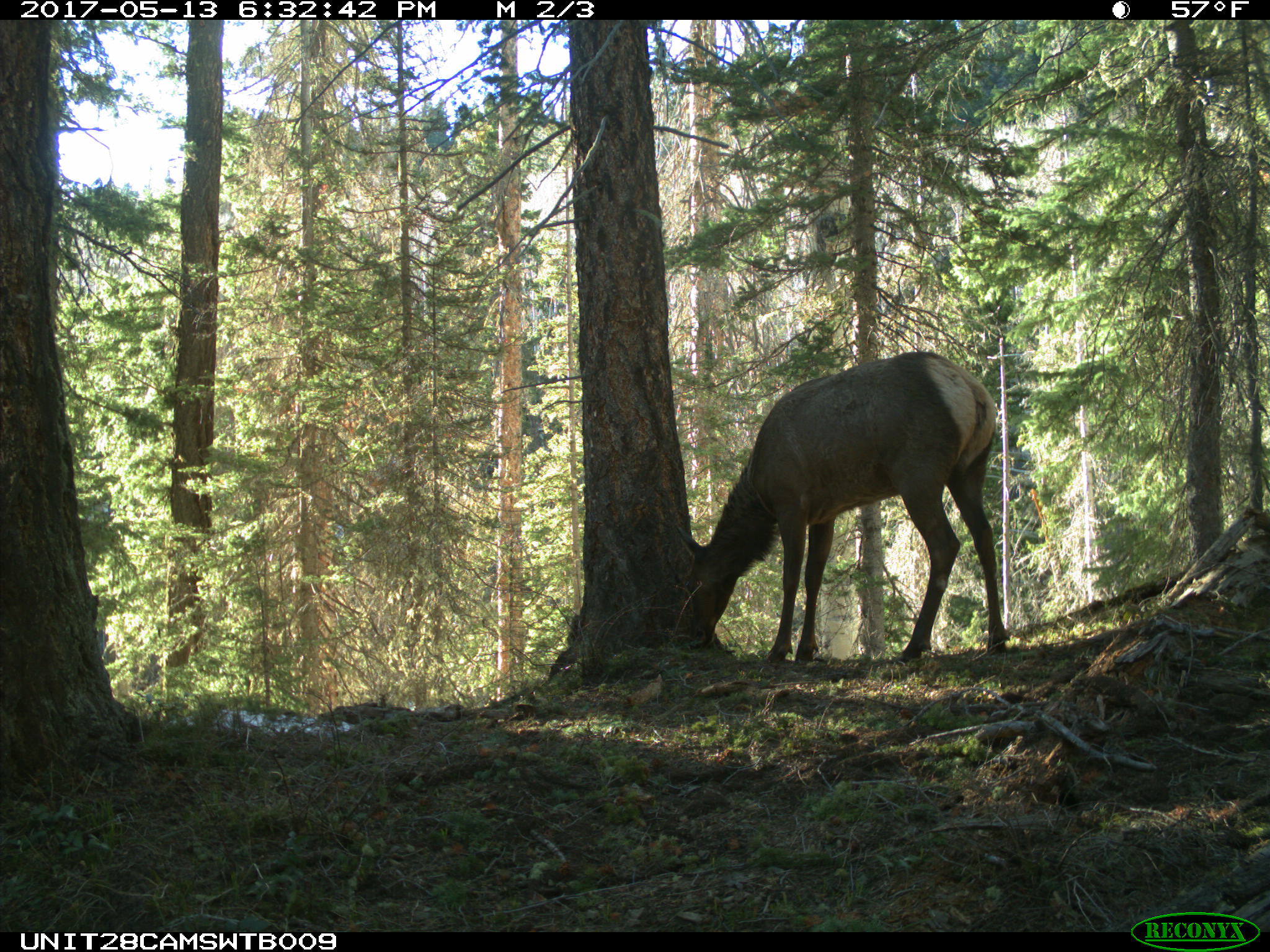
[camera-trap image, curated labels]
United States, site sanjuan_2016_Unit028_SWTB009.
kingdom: Animalia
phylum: Chordata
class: Mammalia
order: Artiodactyla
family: Cervidae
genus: Cervus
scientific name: Cervus elaphus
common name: red deer